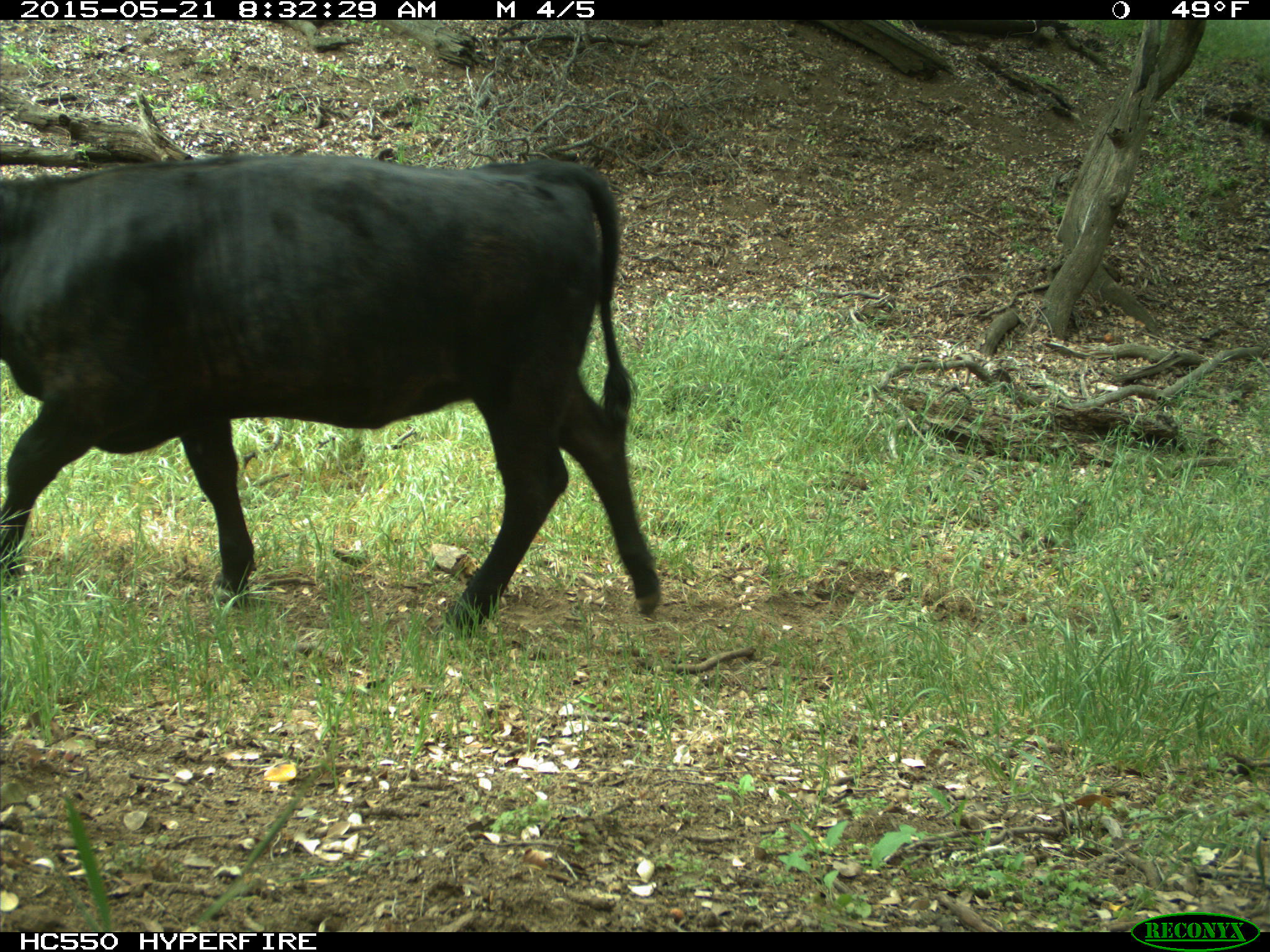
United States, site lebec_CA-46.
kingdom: Animalia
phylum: Chordata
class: Mammalia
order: Artiodactyla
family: Bovidae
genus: Bos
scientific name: Bos taurus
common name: domestic cow